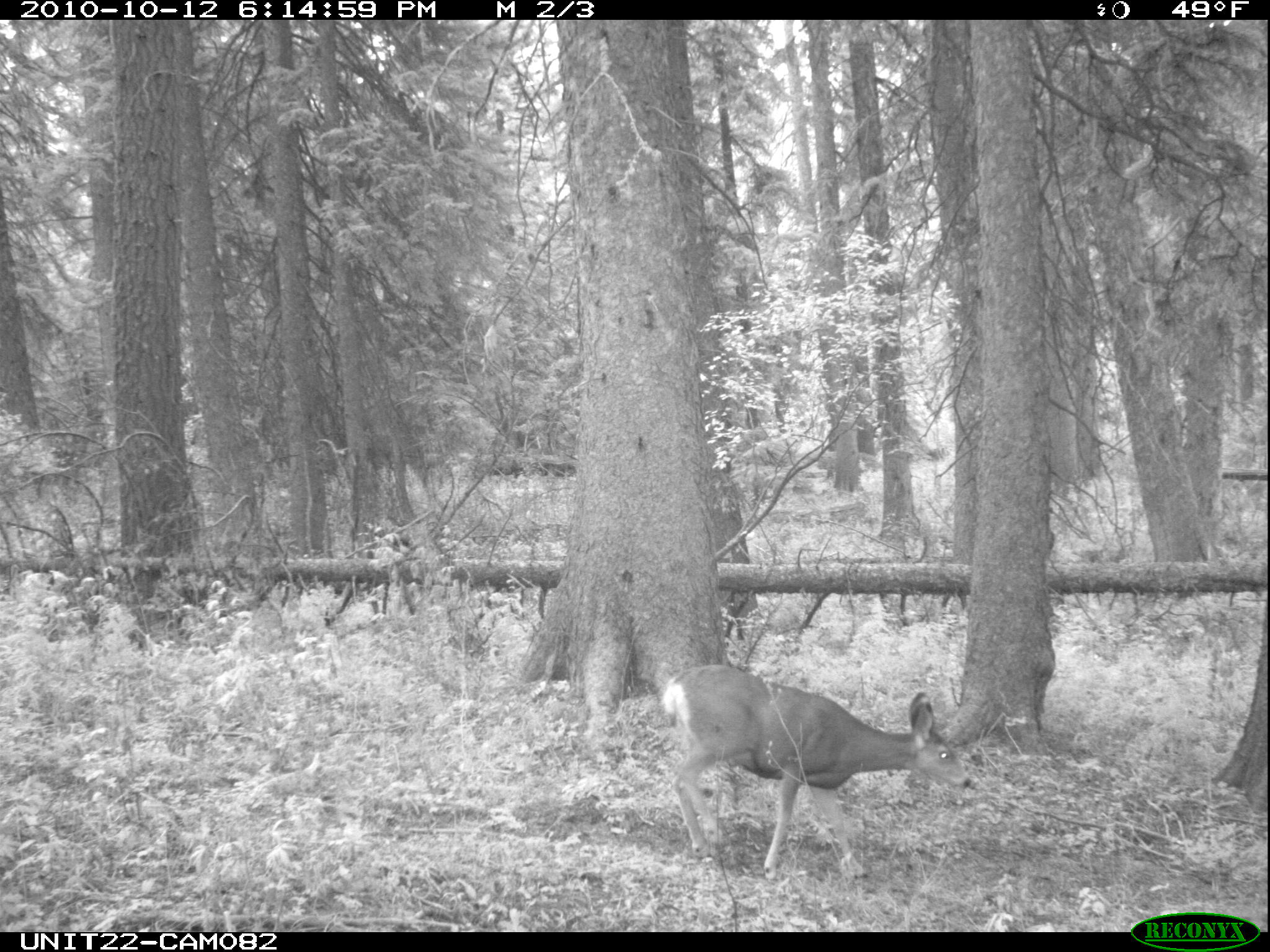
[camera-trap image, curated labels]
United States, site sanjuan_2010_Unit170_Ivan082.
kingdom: Animalia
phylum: Chordata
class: Mammalia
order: Artiodactyla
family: Cervidae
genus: Odocoileus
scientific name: Odocoileus hemionus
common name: mule deer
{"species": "Odocoileus hemionus (mule deer)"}